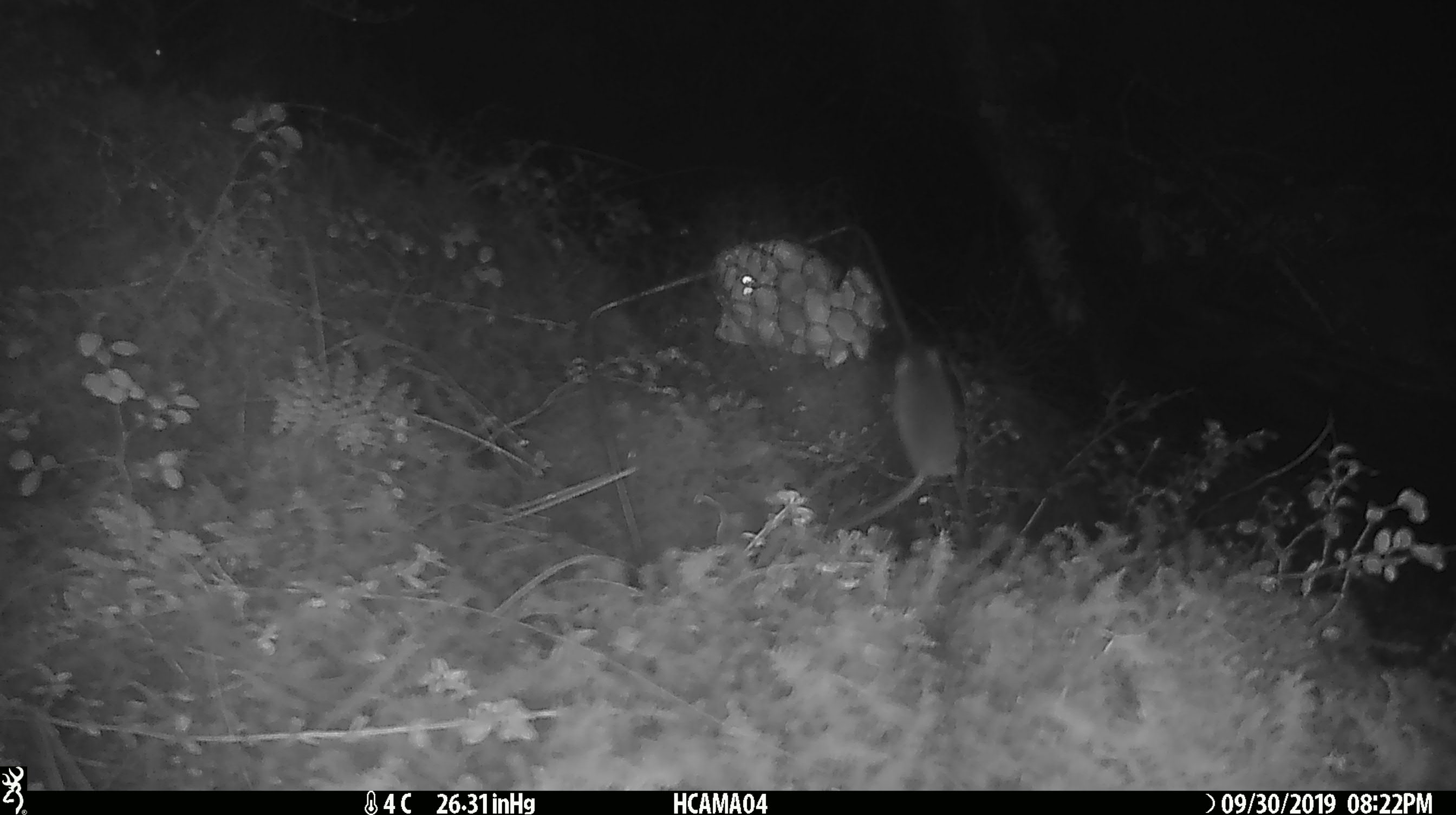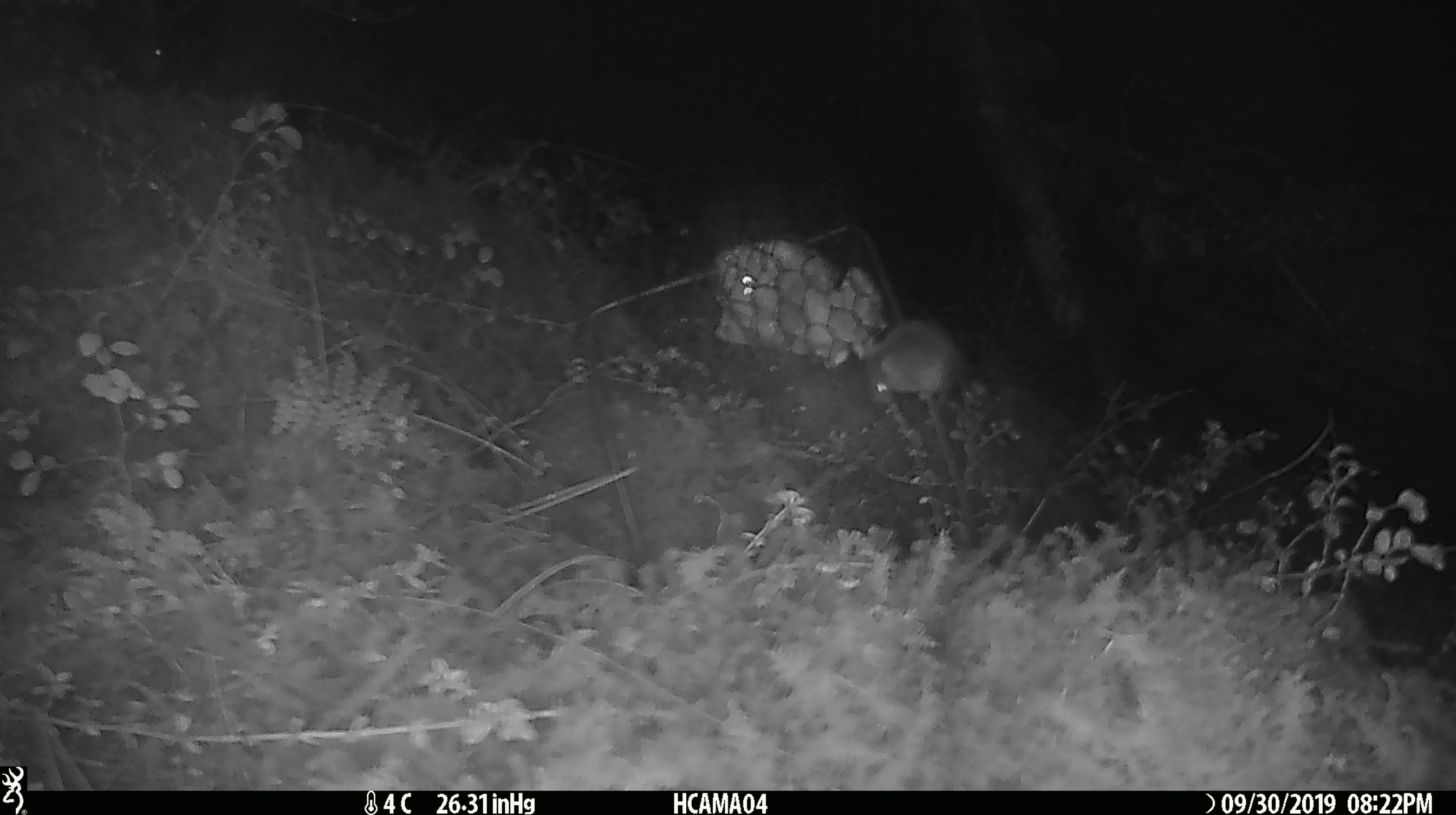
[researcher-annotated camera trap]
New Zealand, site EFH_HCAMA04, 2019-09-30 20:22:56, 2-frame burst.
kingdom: Animalia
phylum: Chordata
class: Mammalia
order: Rodentia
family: Muridae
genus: Mus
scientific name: Mus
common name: mouse